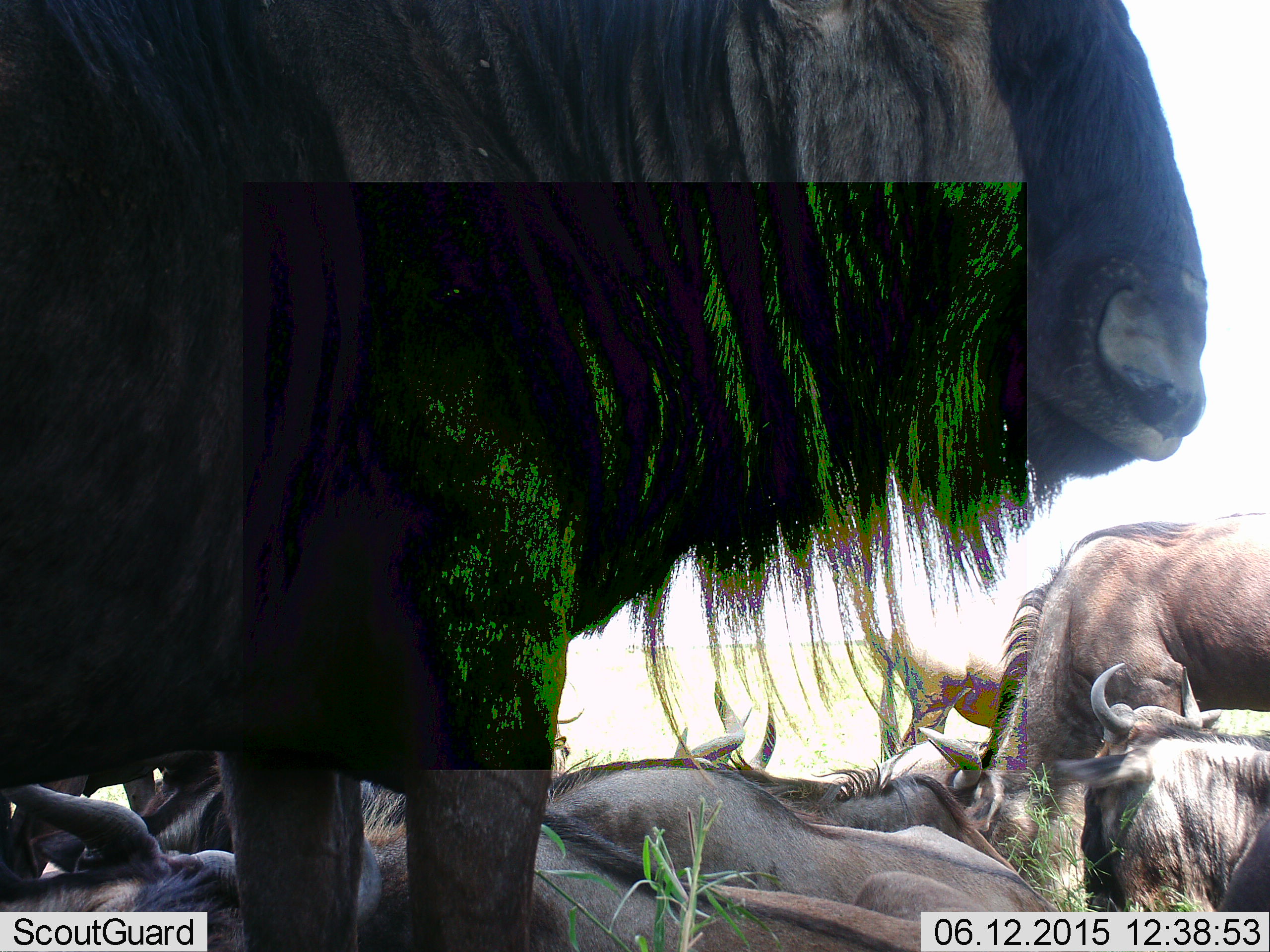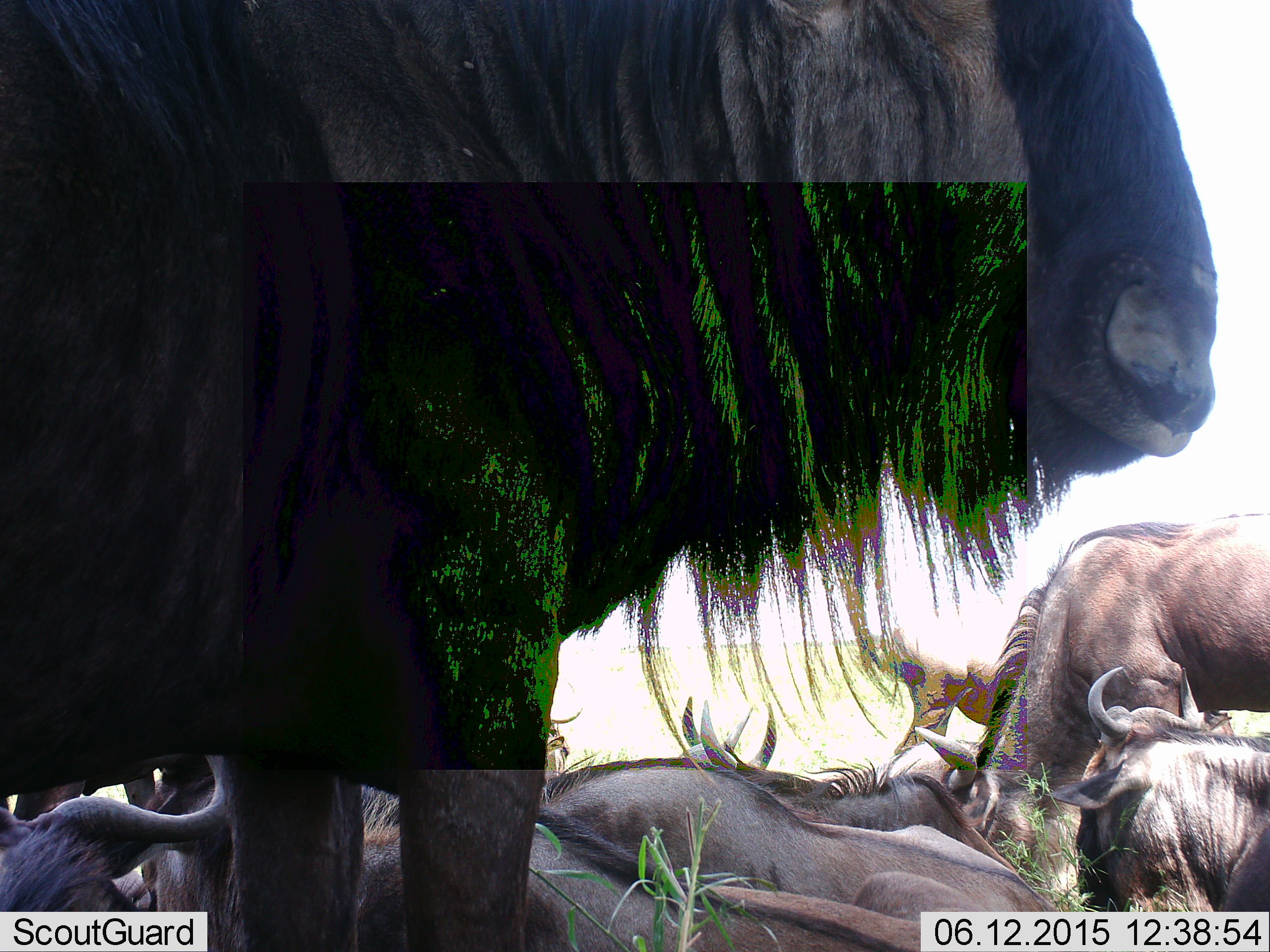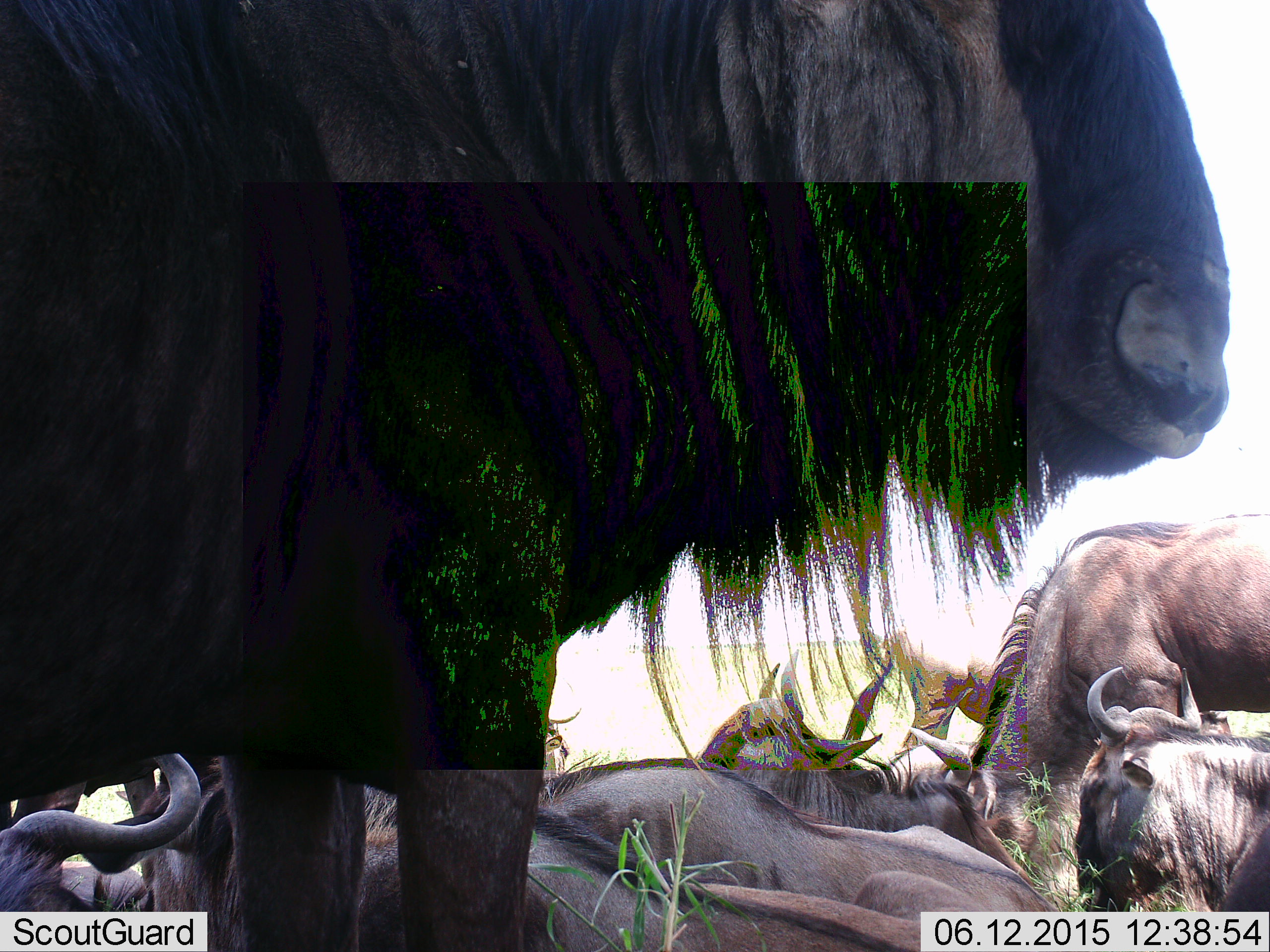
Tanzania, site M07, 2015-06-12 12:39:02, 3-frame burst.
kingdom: Animalia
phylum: Chordata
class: Mammalia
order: Artiodactyla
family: Bovidae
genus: Connochaetes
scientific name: Connochaetes taurinus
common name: blue wildebeest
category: wildebeest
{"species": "wildebeest (blue wildebeest) (Connochaetes taurinus)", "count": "8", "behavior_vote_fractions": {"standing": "80%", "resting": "100%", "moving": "0%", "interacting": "0%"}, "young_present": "0%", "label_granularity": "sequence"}